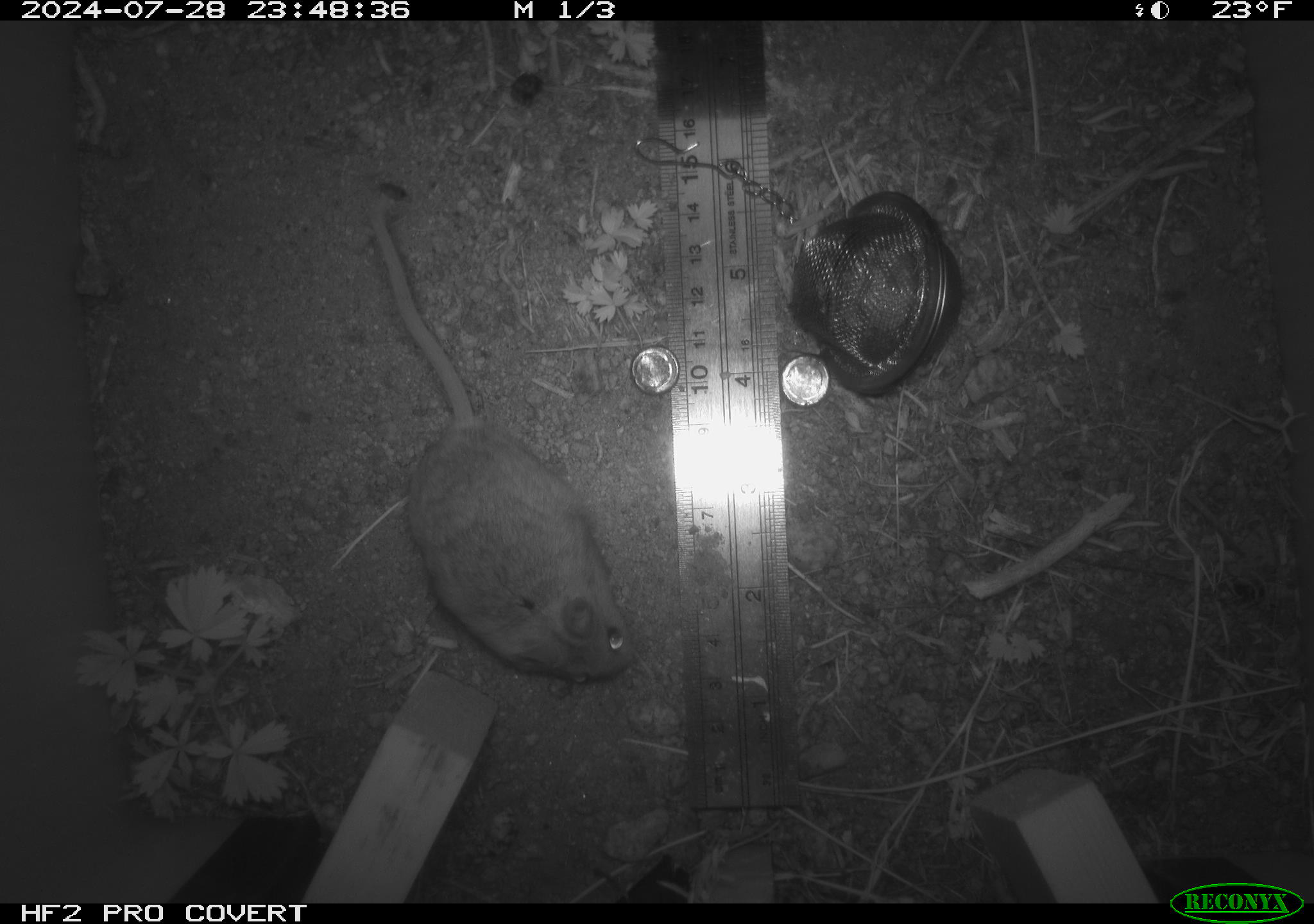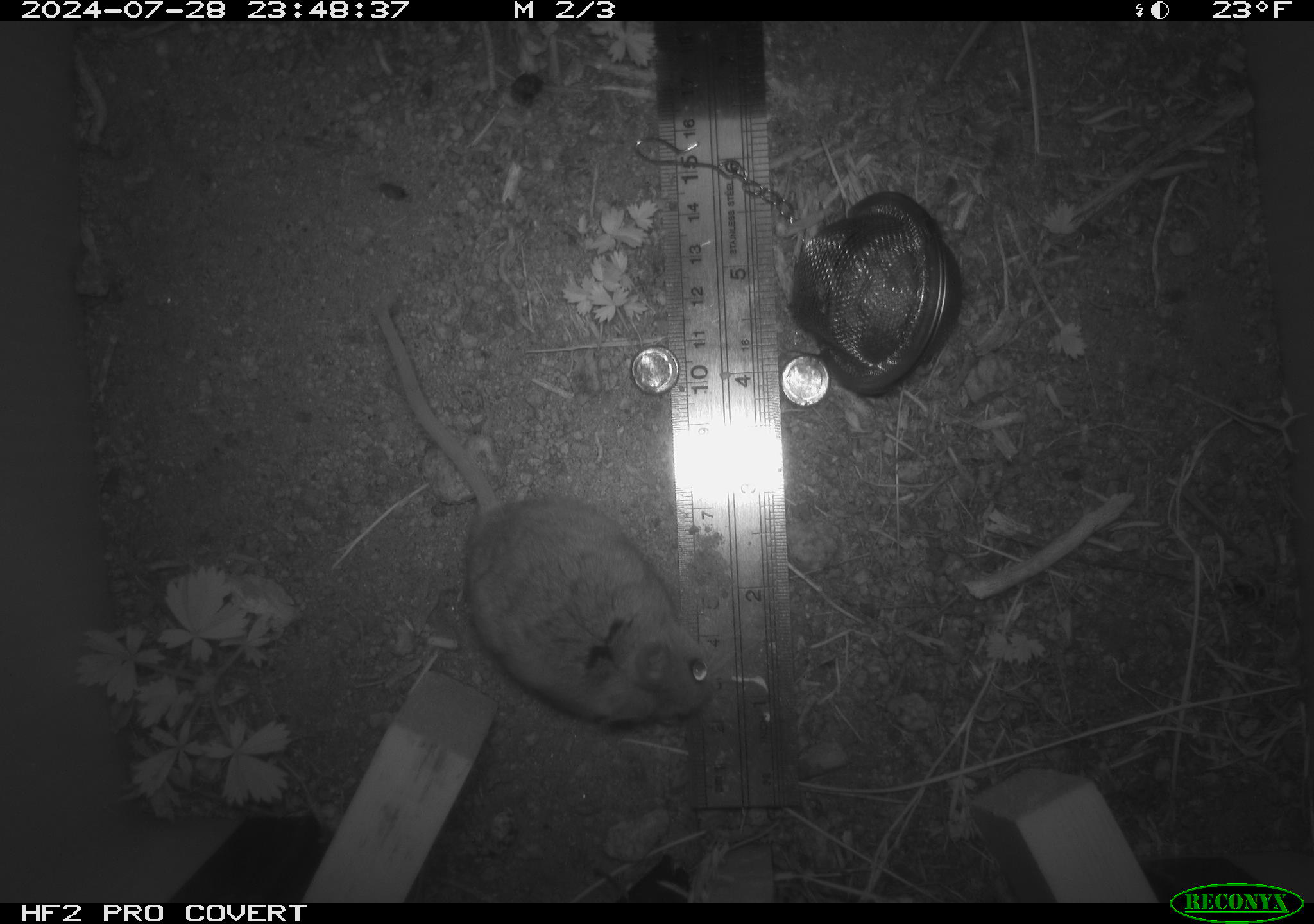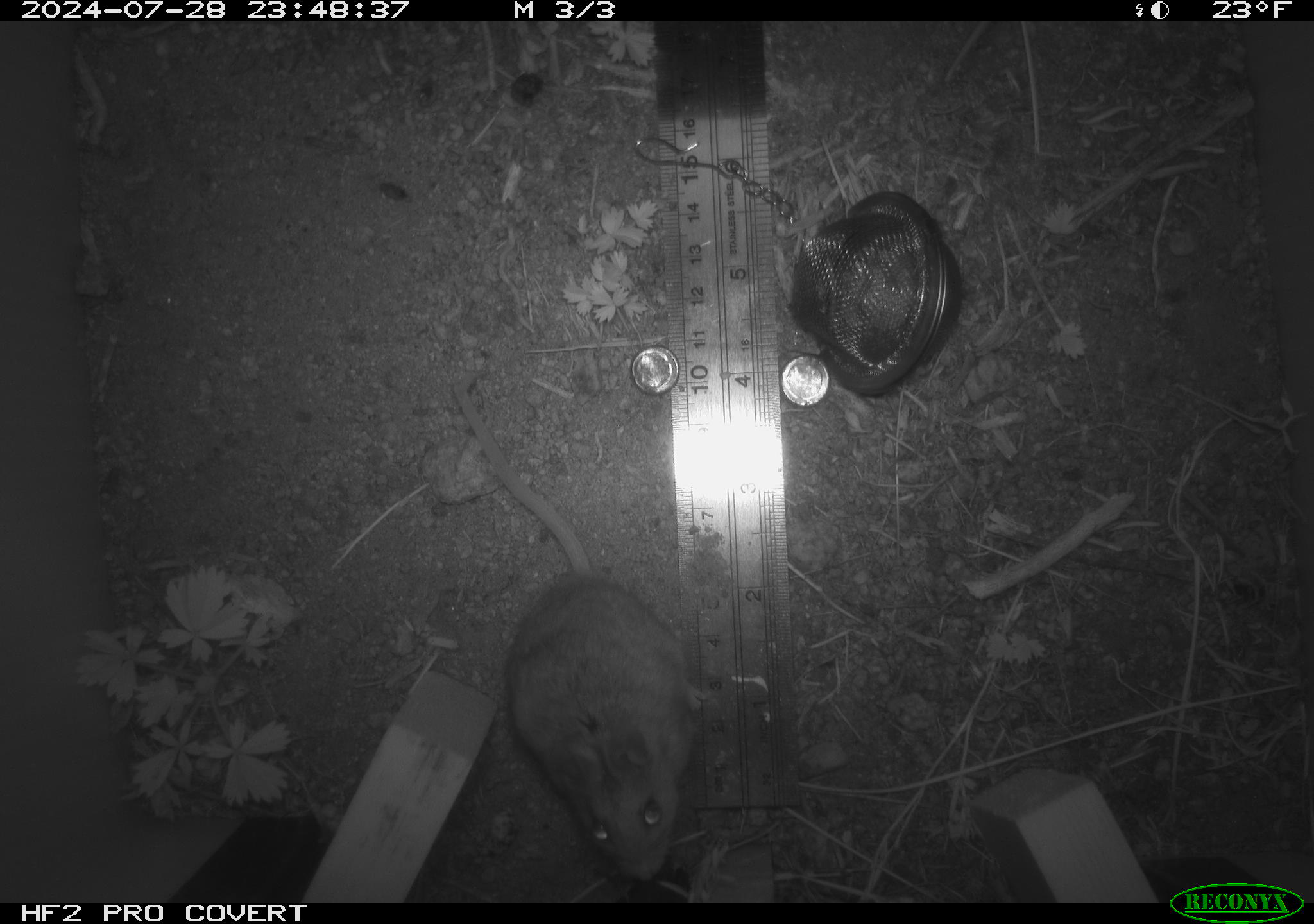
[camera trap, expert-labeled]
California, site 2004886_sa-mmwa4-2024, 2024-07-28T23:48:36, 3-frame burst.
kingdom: Animalia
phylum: Chordata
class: Mammalia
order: Rodentia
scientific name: Rodentia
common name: mouse species